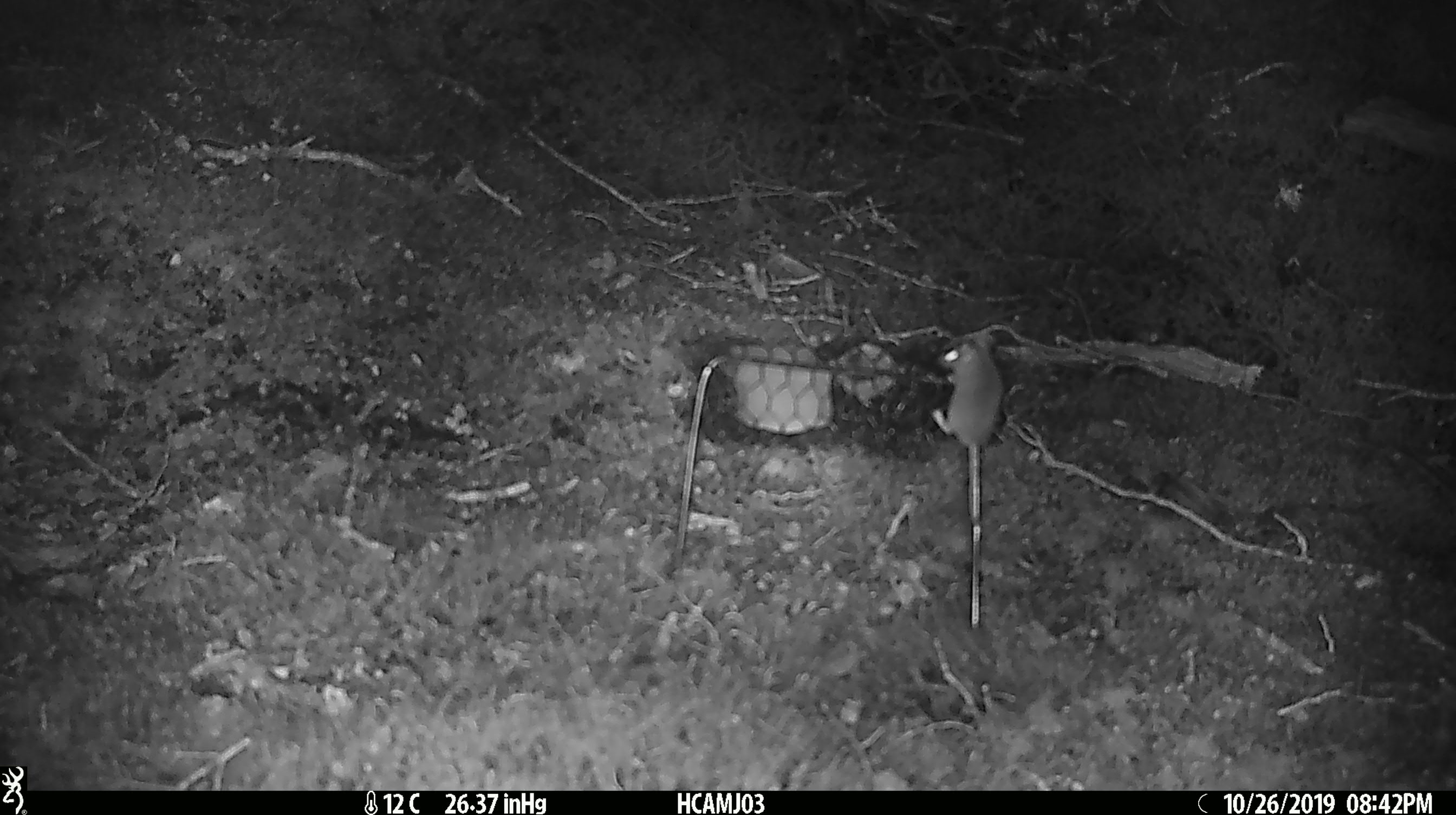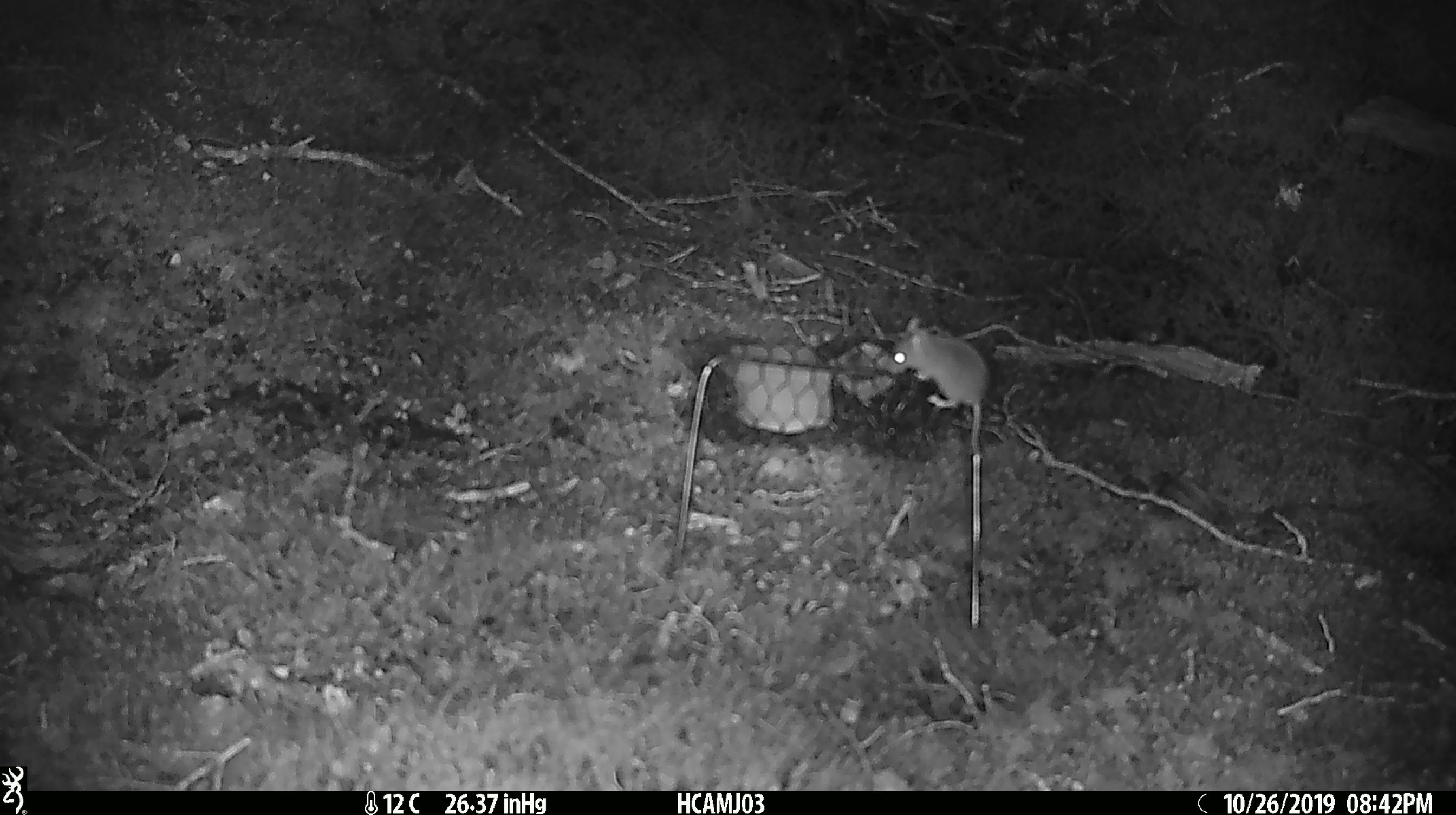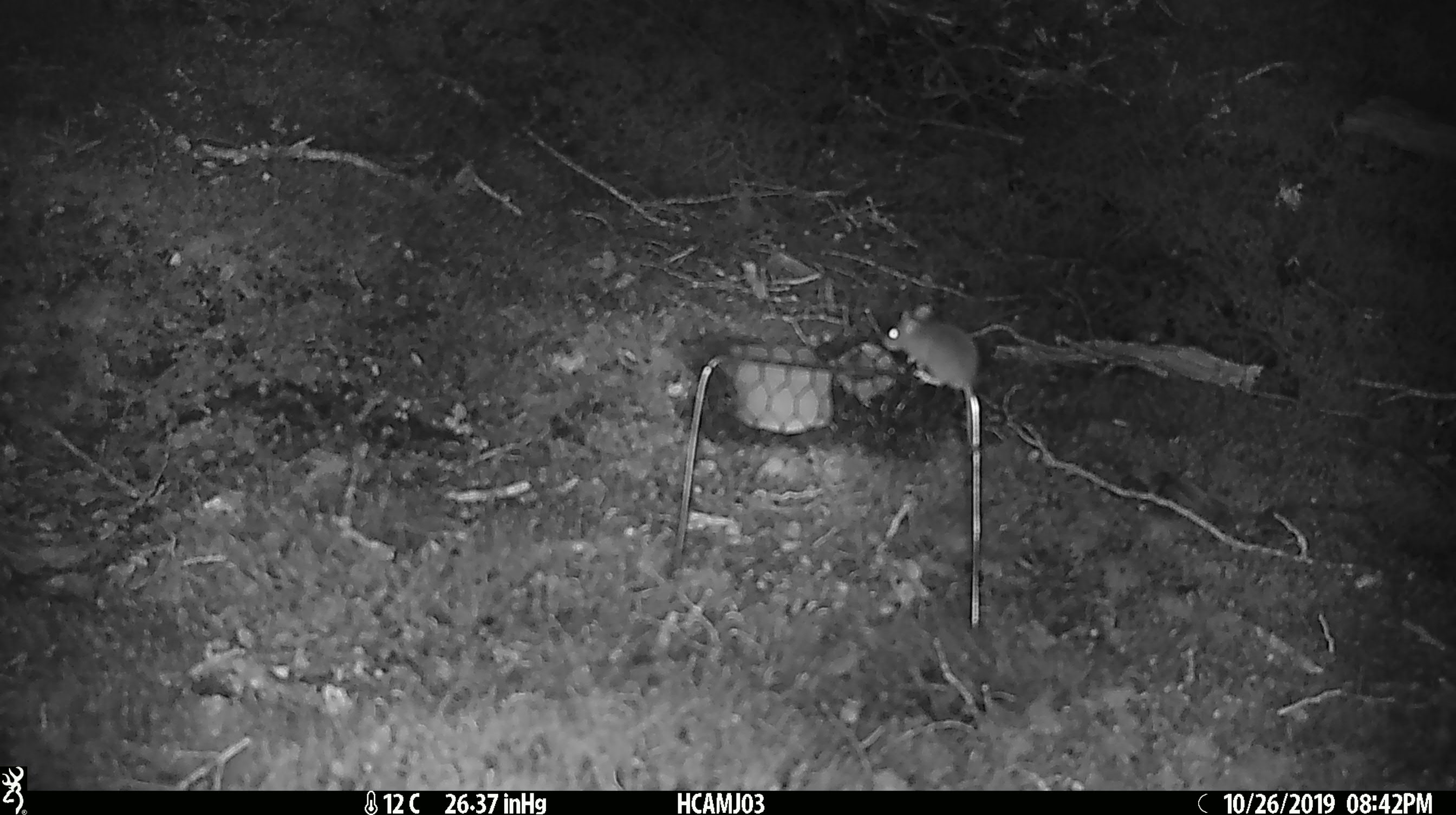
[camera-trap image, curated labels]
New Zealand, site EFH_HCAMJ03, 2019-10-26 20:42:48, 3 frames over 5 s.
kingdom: Animalia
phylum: Chordata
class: Mammalia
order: Rodentia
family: Muridae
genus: Mus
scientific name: Mus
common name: mouse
Mouse (Mus).